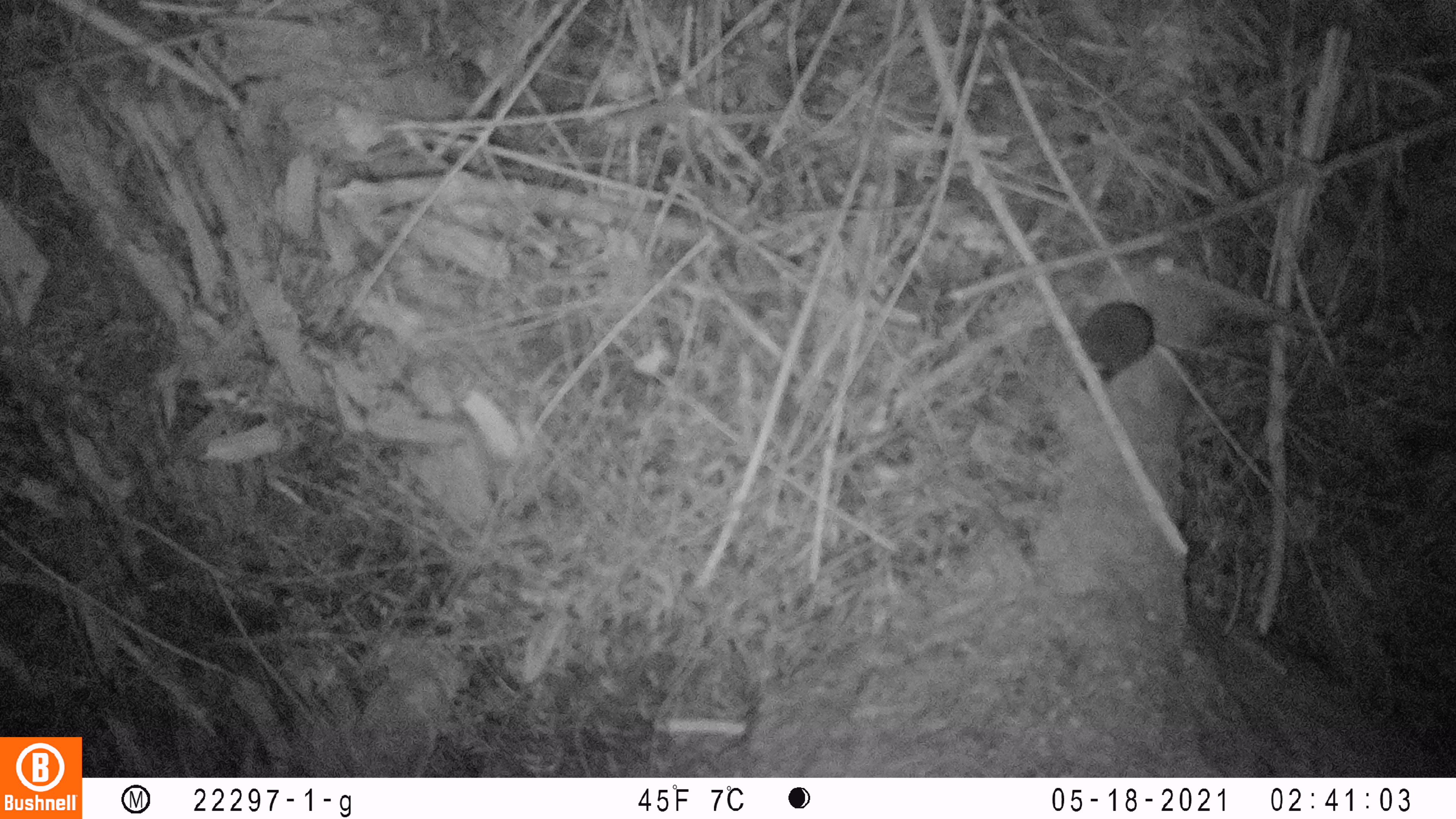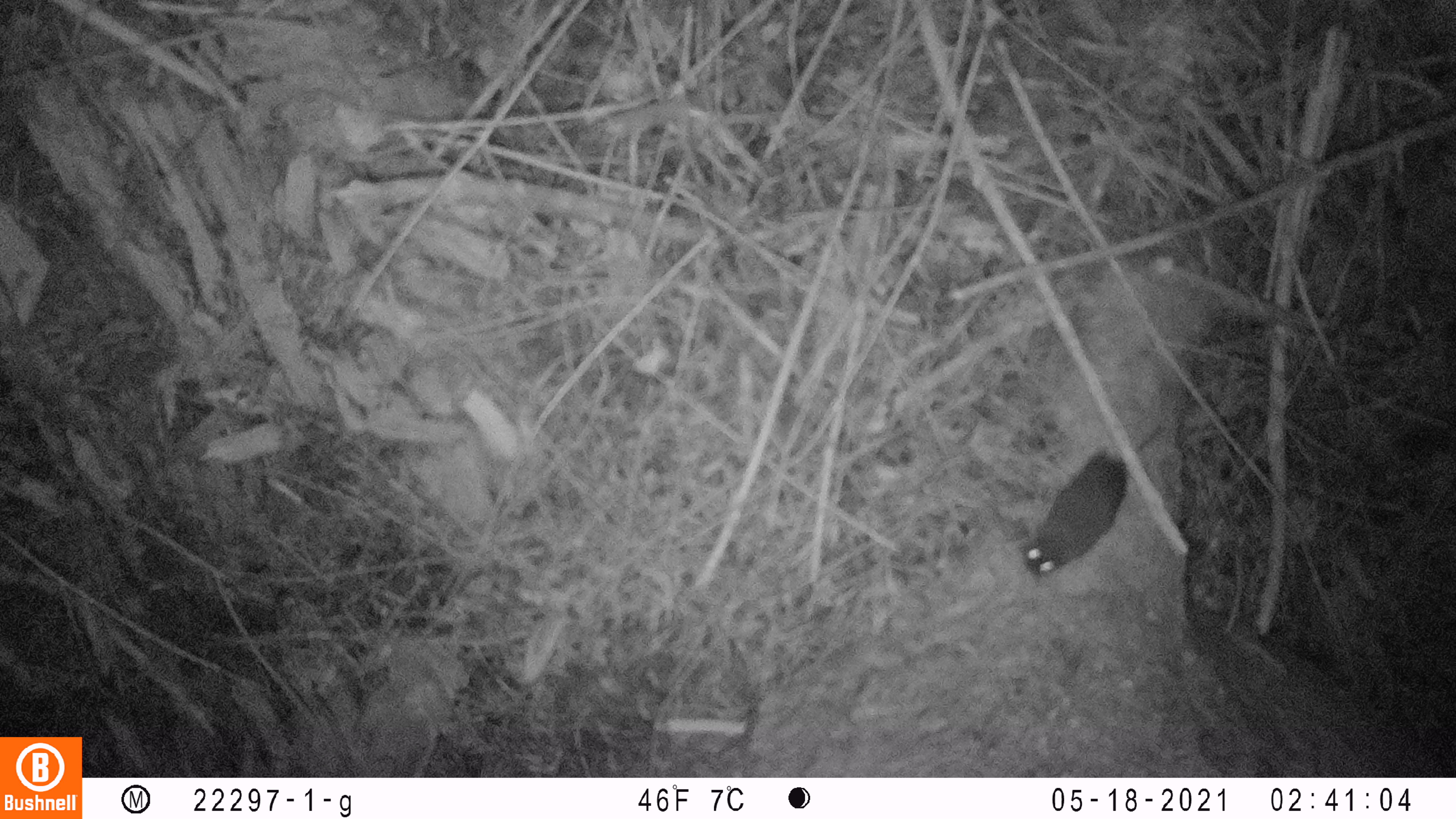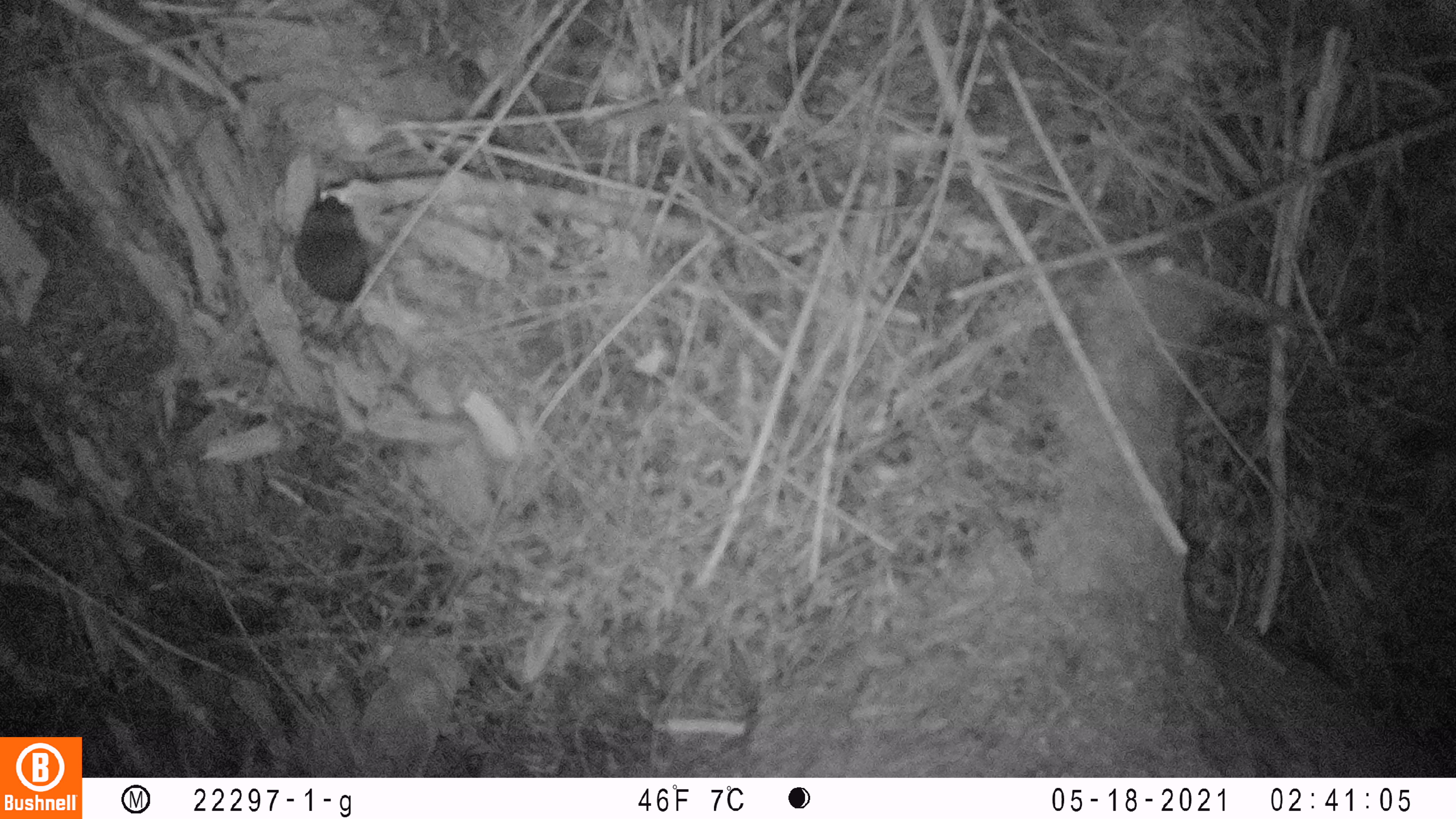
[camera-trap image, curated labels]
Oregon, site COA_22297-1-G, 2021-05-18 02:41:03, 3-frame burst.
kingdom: Animalia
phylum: Chordata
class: Mammalia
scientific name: Mammalia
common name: small mammal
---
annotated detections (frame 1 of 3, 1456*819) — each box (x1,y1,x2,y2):
small mammal: (1004,269,1198,440)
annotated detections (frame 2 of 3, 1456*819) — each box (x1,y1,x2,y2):
small mammal: (998,404,1191,598)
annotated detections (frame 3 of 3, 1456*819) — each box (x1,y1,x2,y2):
small mammal: (260,161,423,360)